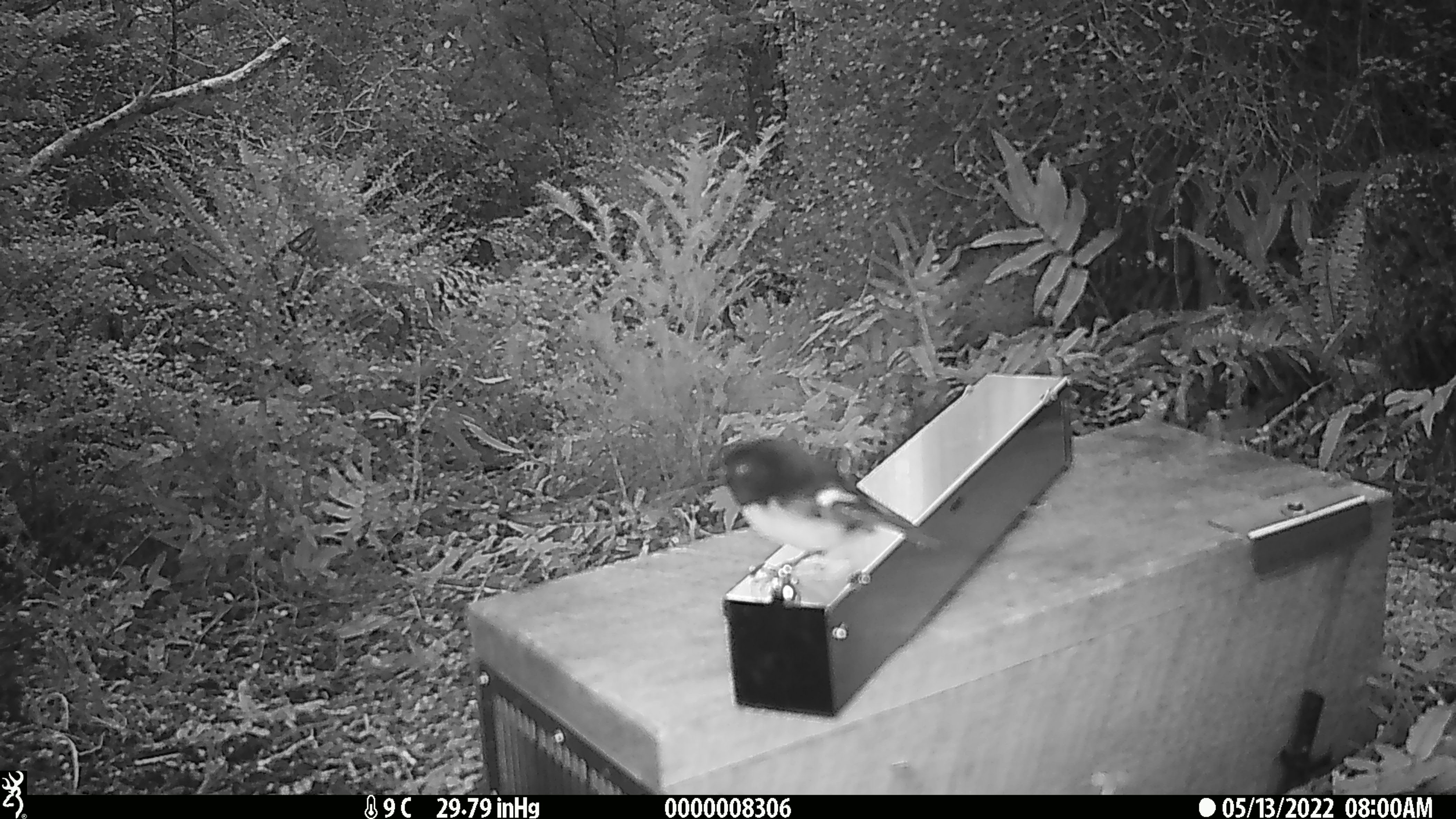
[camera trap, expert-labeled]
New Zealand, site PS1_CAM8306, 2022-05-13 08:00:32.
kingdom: Animalia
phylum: Chordata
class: Aves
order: Passeriformes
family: Petroicidae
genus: Petroica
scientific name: Petroica macrocephala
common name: tomtit